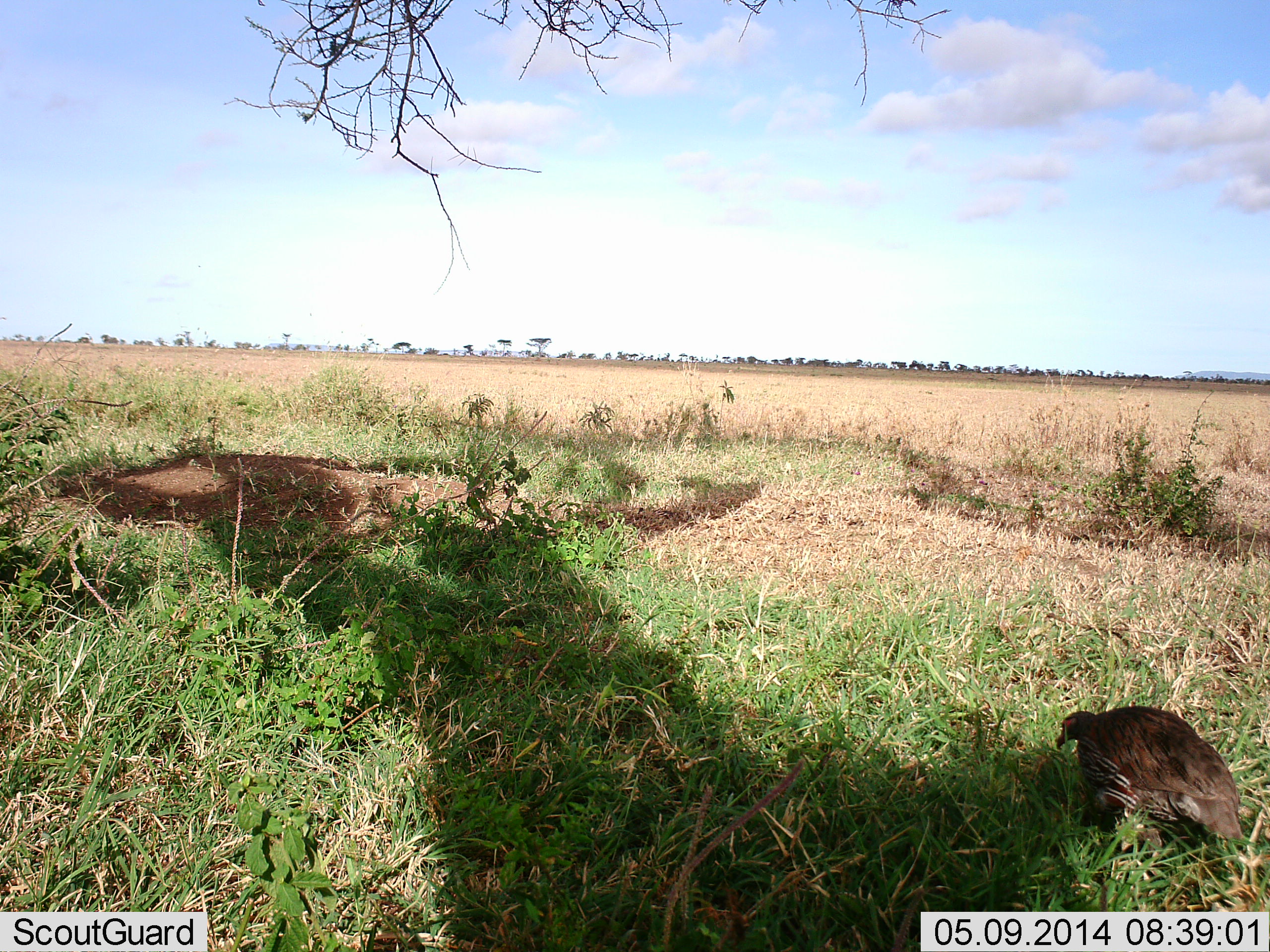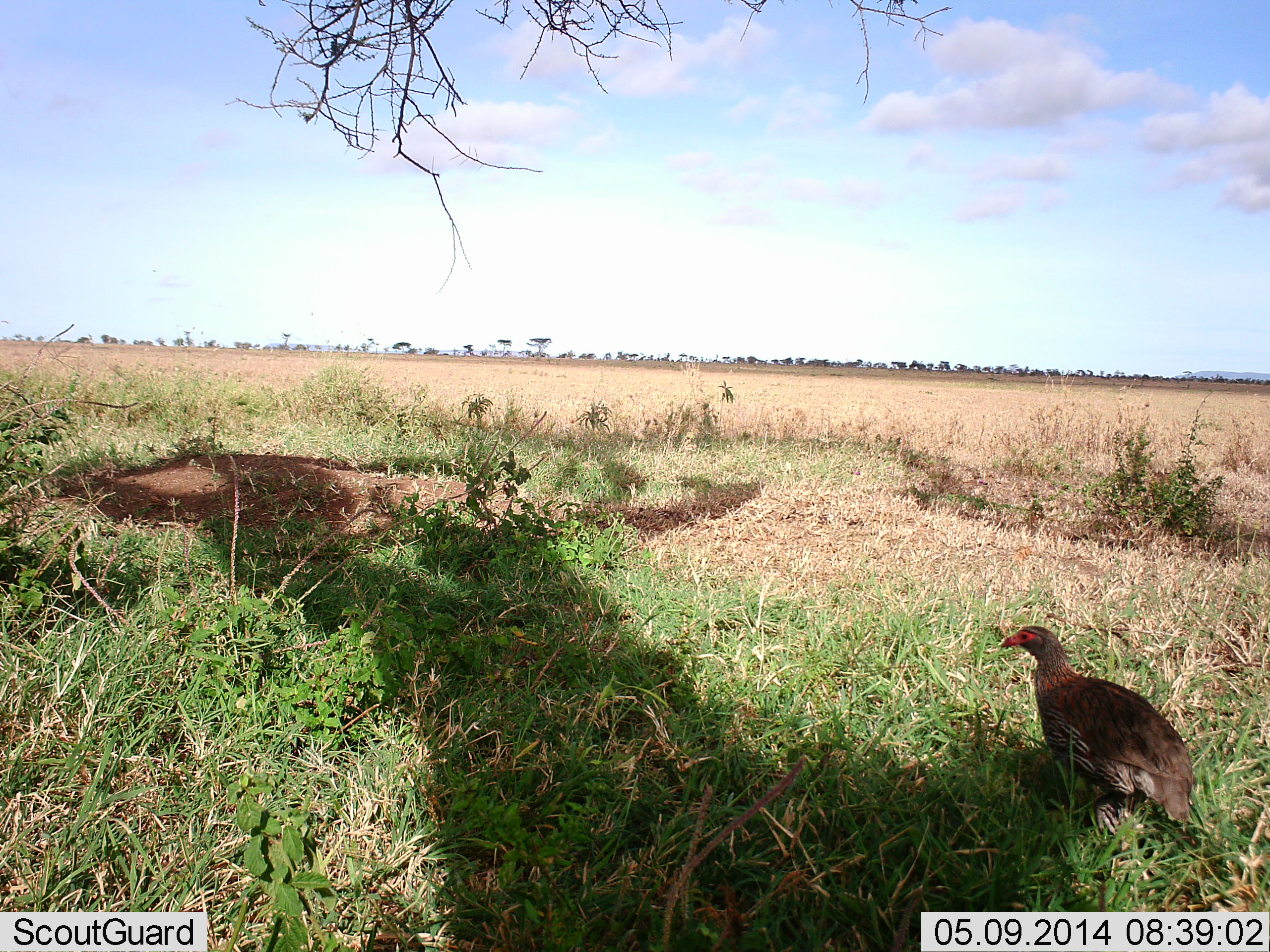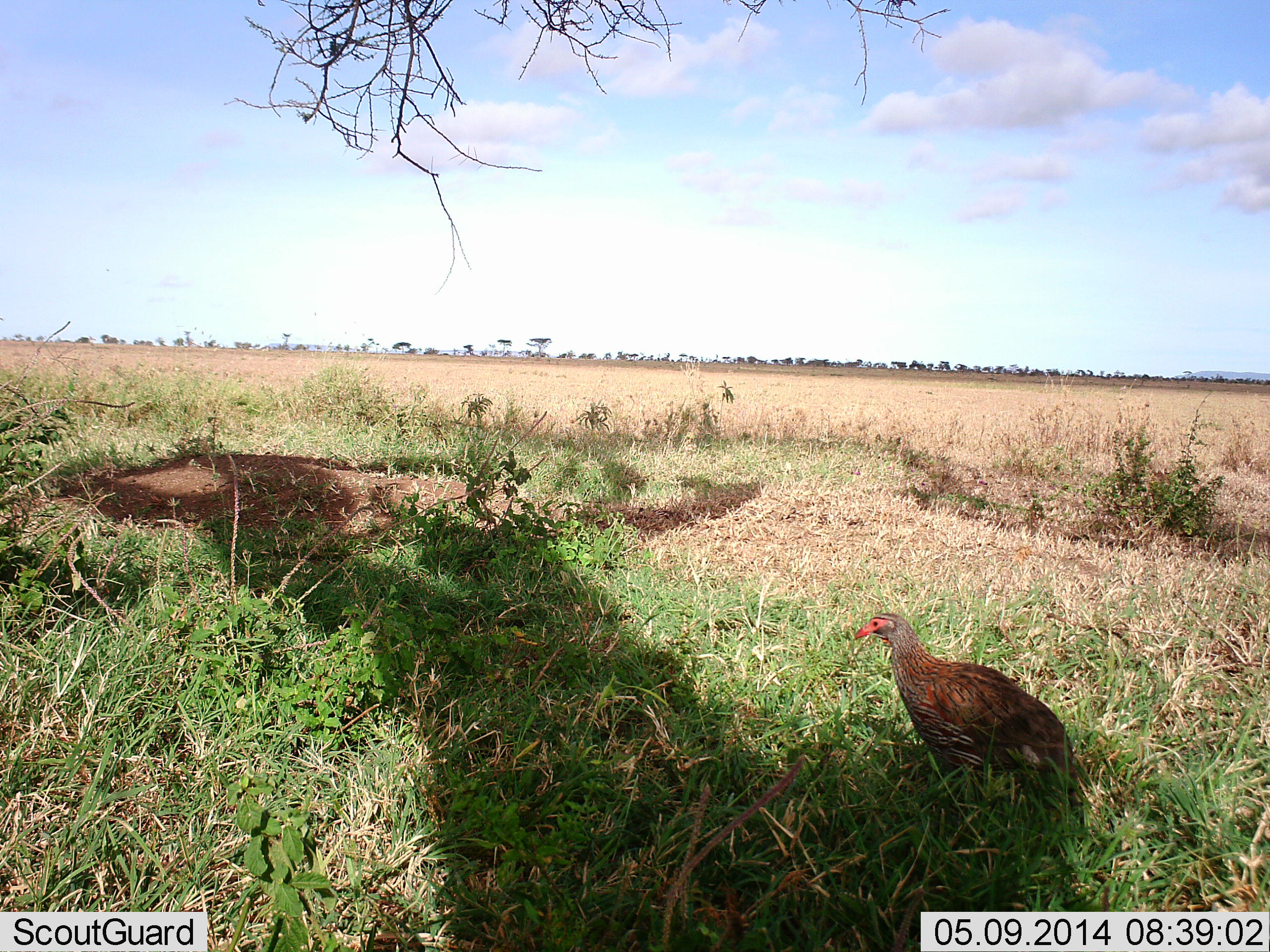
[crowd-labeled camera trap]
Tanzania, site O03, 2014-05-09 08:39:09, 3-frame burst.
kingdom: Animalia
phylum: Chordata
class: Aves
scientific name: Aves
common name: bird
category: otherbird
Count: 1.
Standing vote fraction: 40%.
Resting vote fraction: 3%.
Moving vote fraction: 67%.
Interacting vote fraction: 0%.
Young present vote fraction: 3%.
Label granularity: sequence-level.